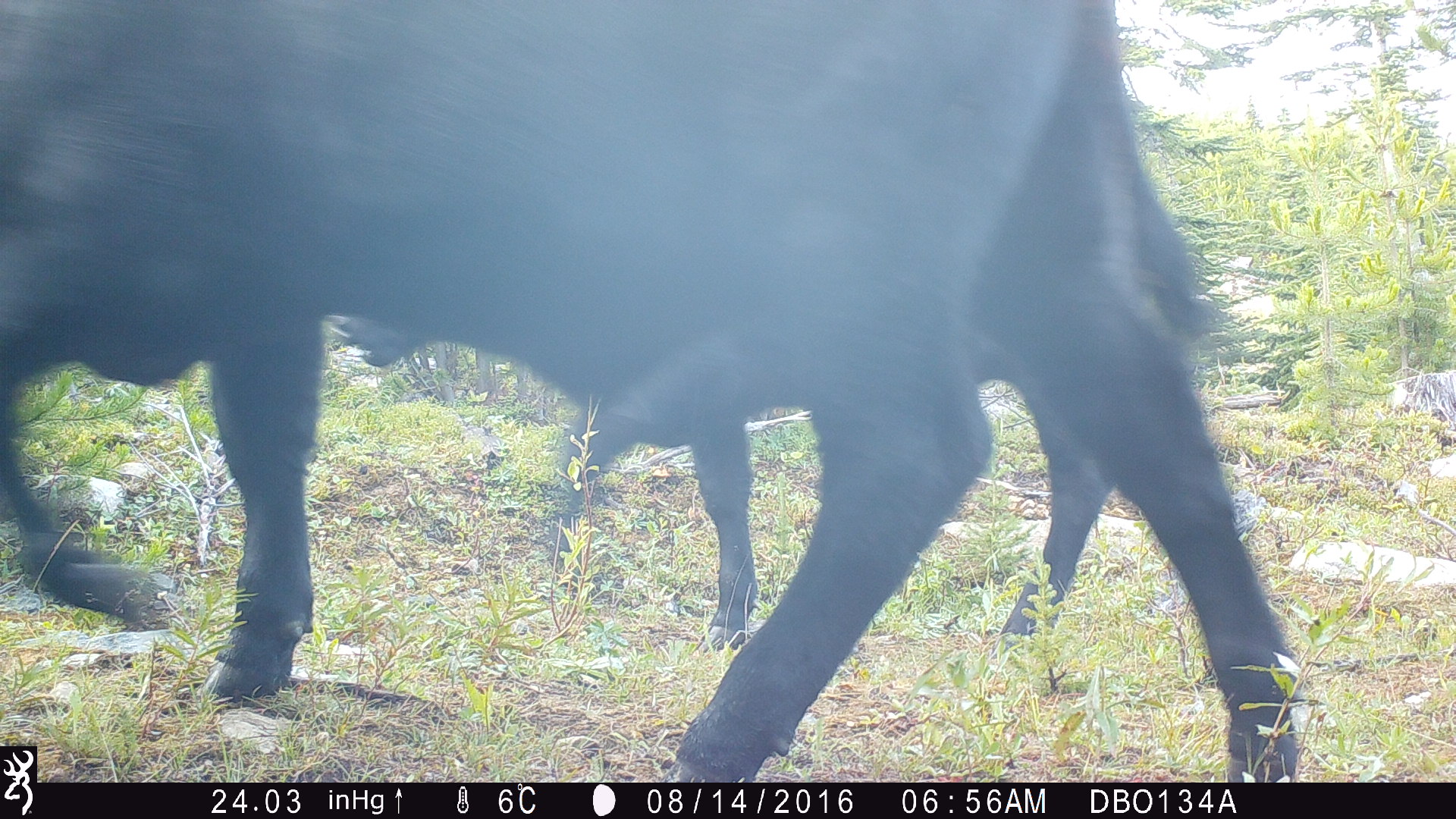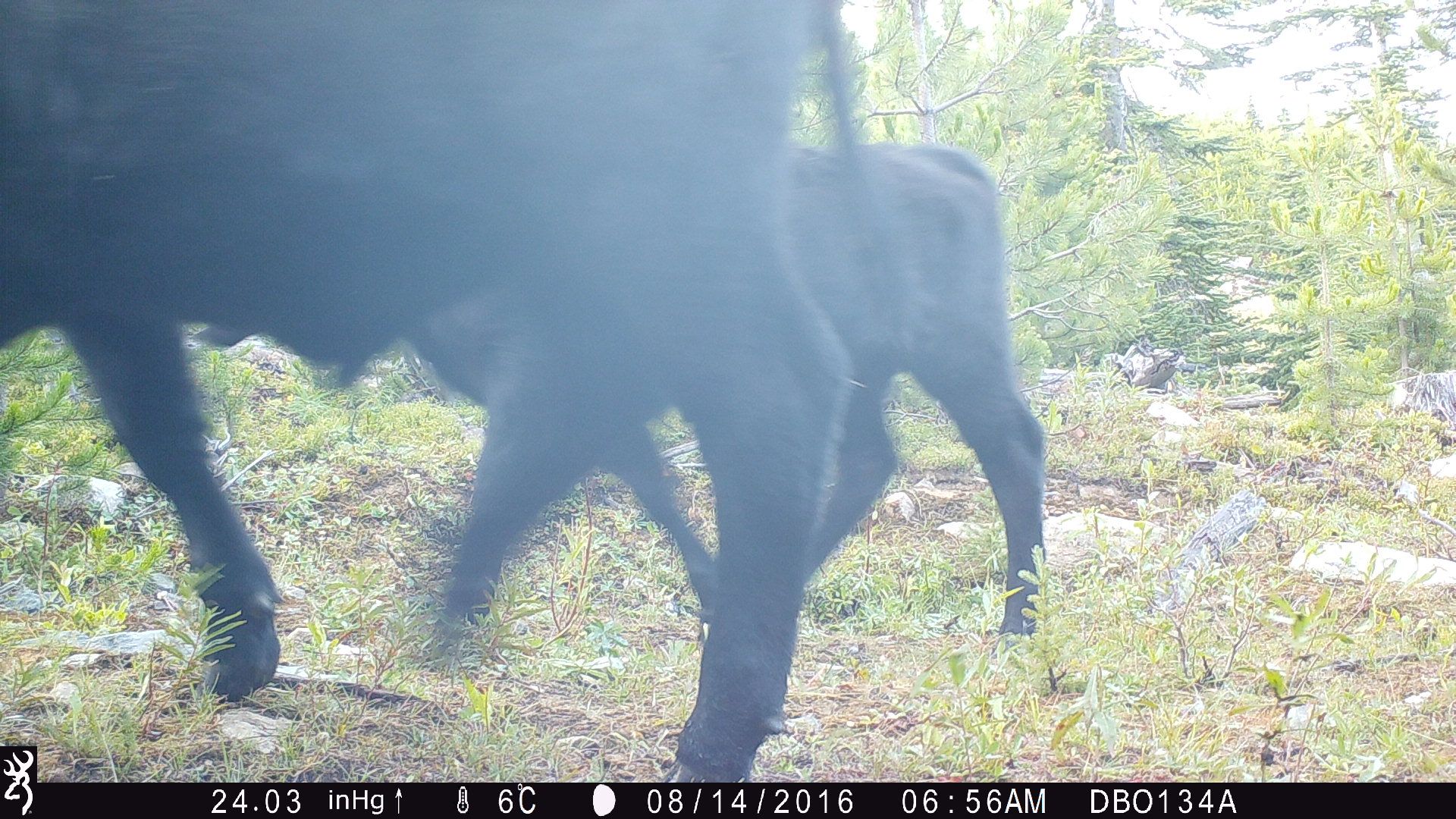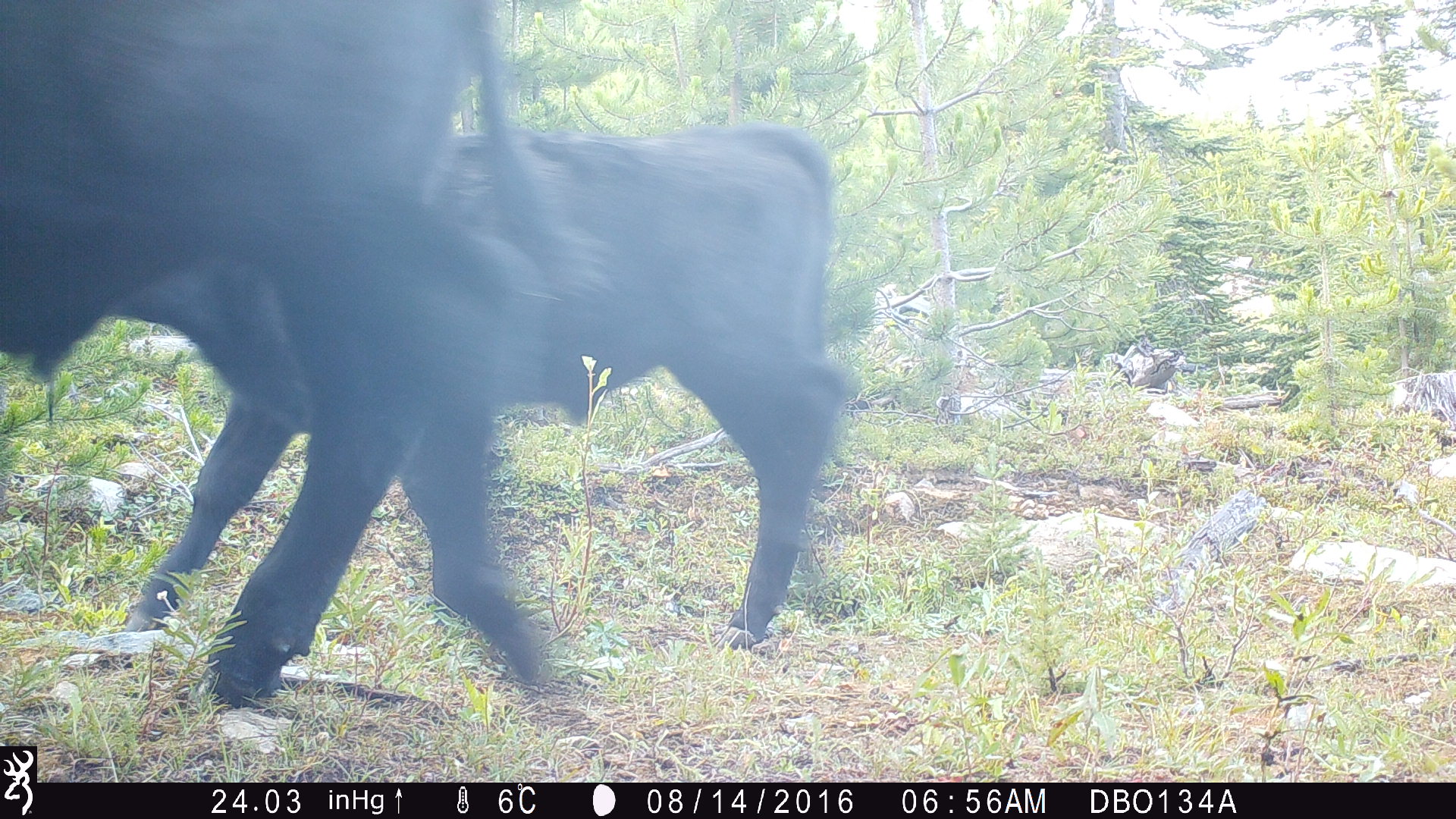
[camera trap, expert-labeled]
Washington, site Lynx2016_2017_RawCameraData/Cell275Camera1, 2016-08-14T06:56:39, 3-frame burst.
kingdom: Animalia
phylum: Chordata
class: Mammalia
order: Artiodactyla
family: Bovidae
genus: Bos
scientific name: Bos taurus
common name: domestic cattle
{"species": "domestic cattle (Bos taurus)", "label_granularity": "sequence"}